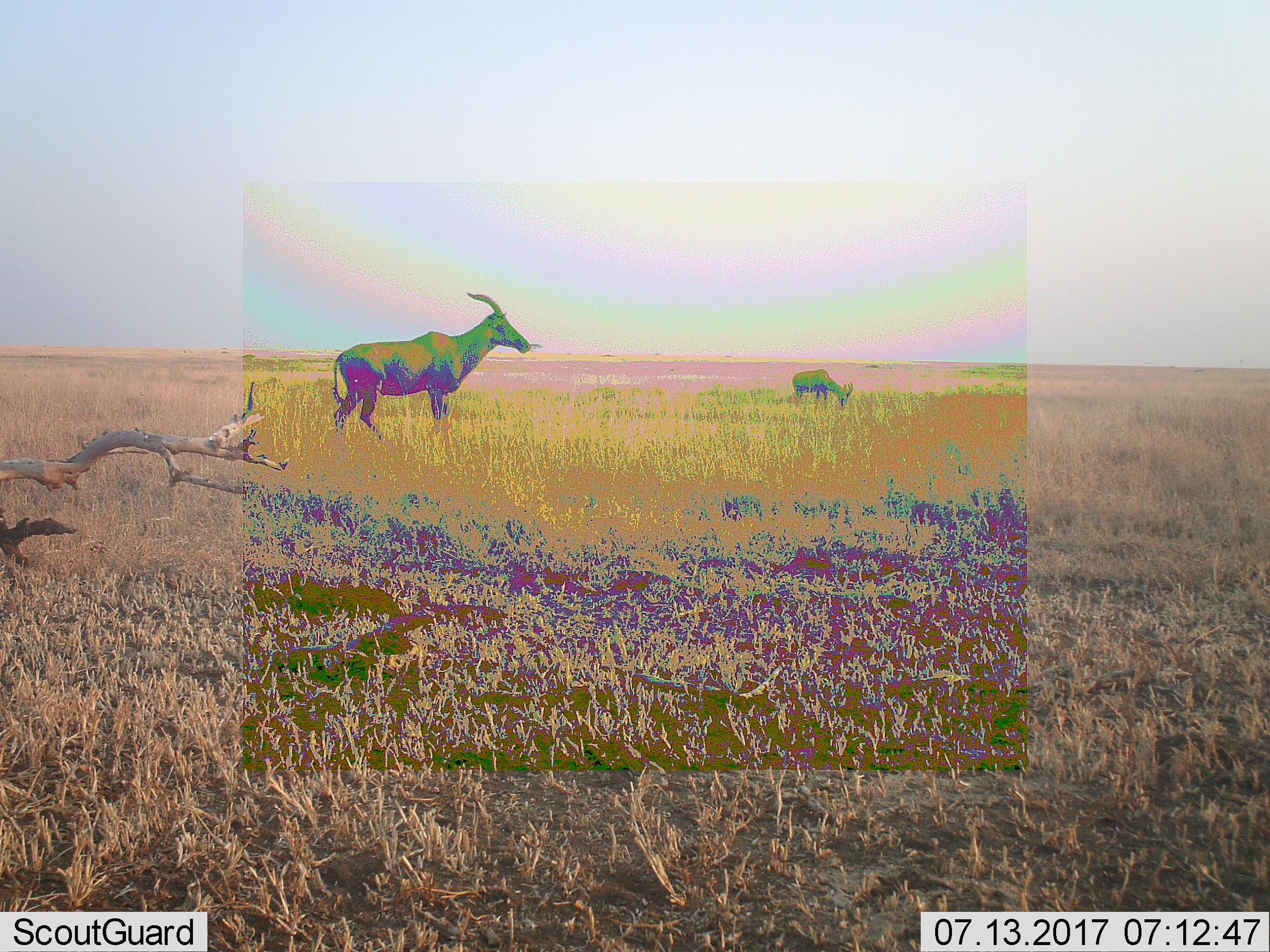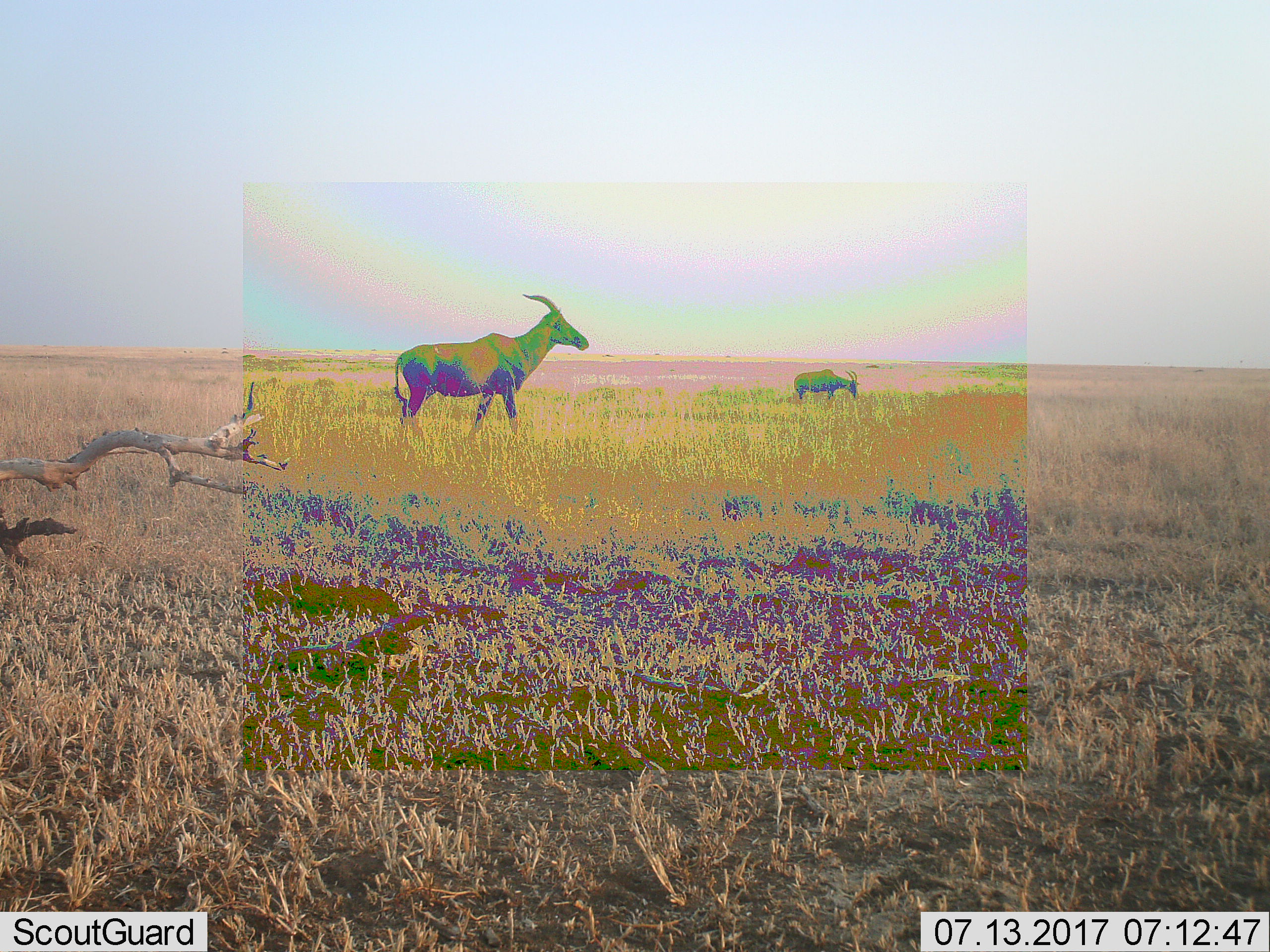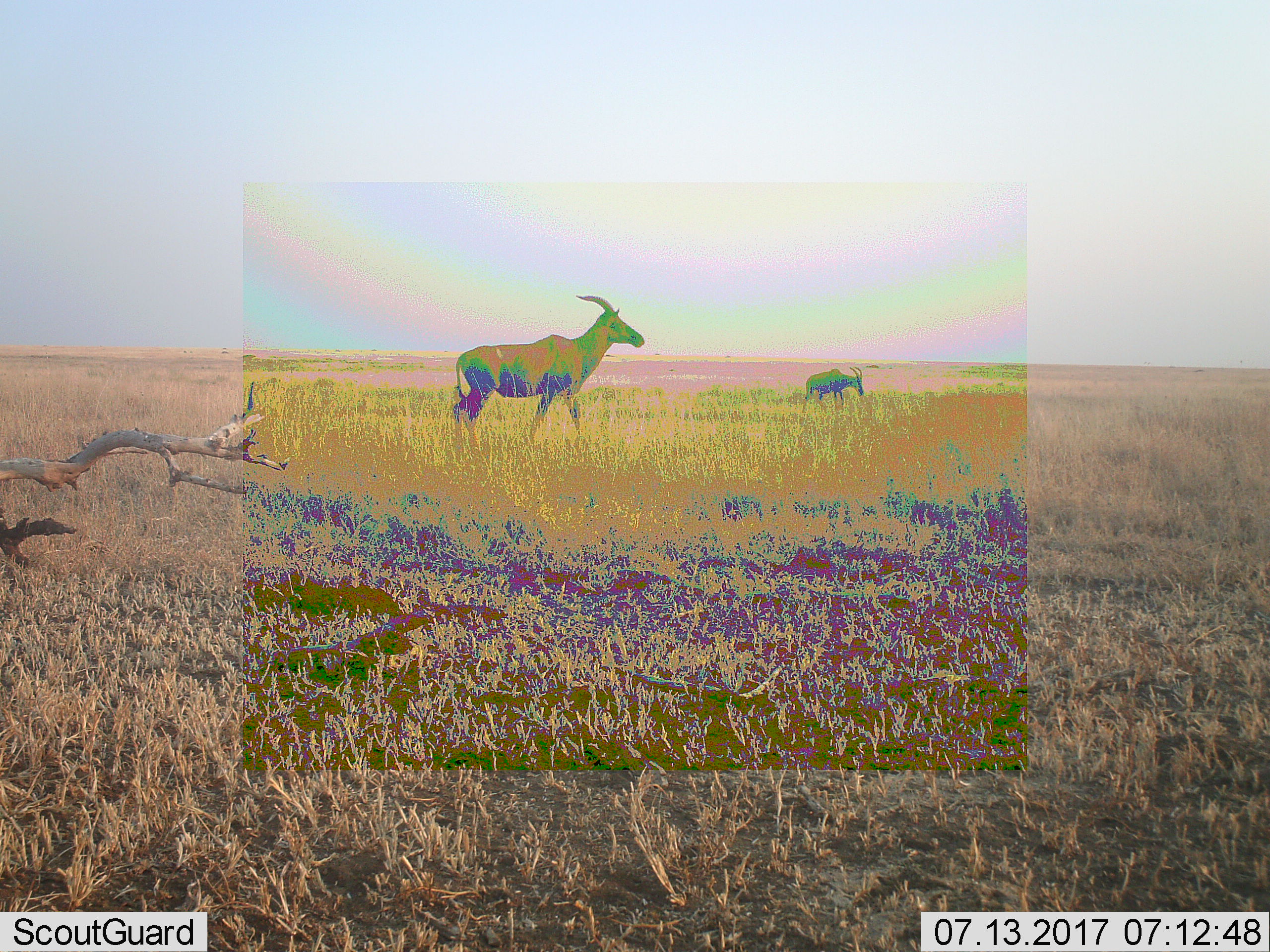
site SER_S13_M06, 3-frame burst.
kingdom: Animalia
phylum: Chordata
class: Mammalia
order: Artiodactyla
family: Bovidae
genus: Damaliscus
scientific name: Damaliscus lunatus jimela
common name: topi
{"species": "topi (Damaliscus lunatus jimela)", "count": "2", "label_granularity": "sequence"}